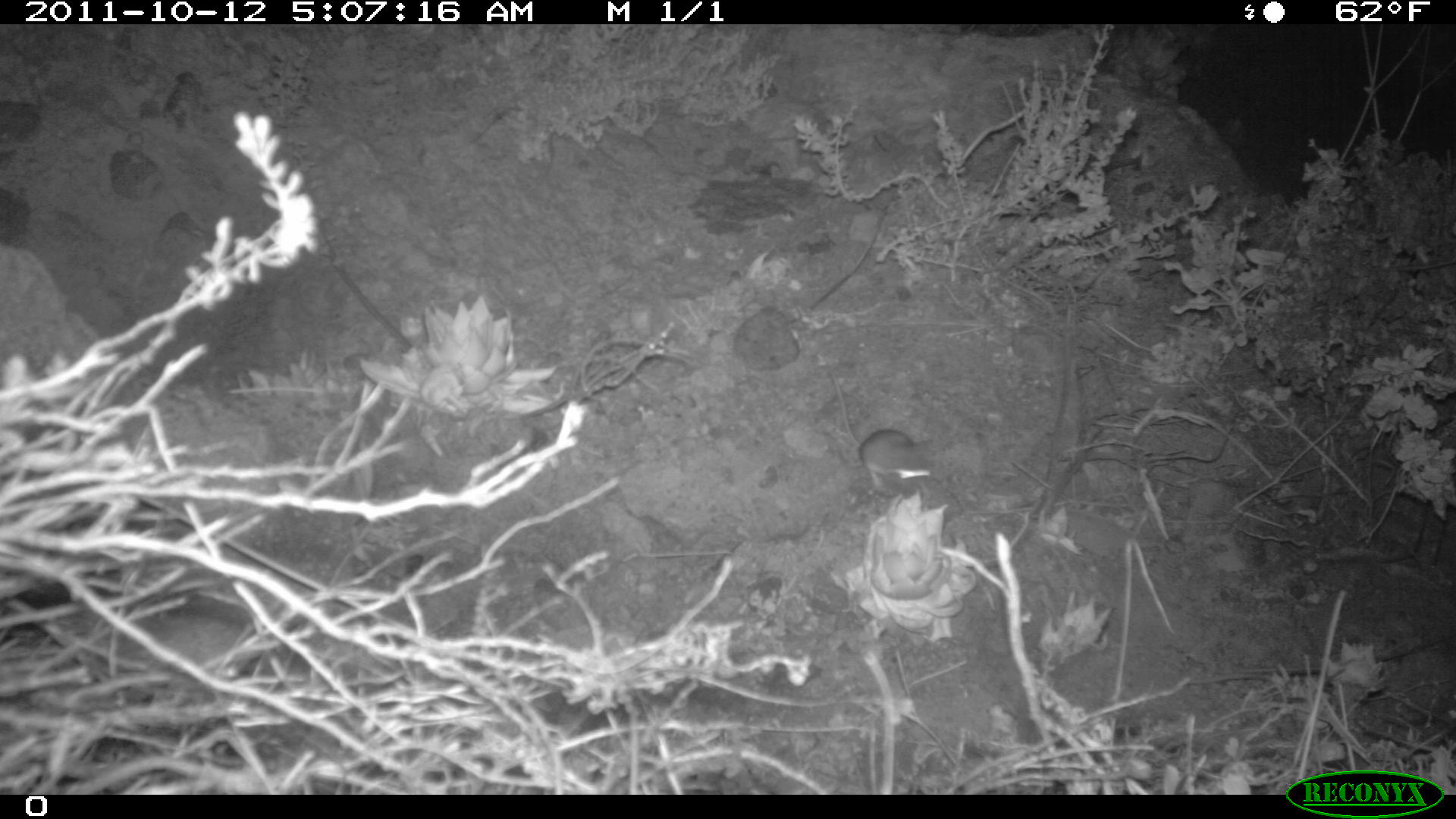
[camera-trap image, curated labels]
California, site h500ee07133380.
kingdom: Animalia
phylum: Chordata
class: Mammalia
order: Rodentia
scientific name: Rodentia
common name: rodent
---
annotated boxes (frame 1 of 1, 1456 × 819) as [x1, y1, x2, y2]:
rodent: [827, 365, 933, 491]